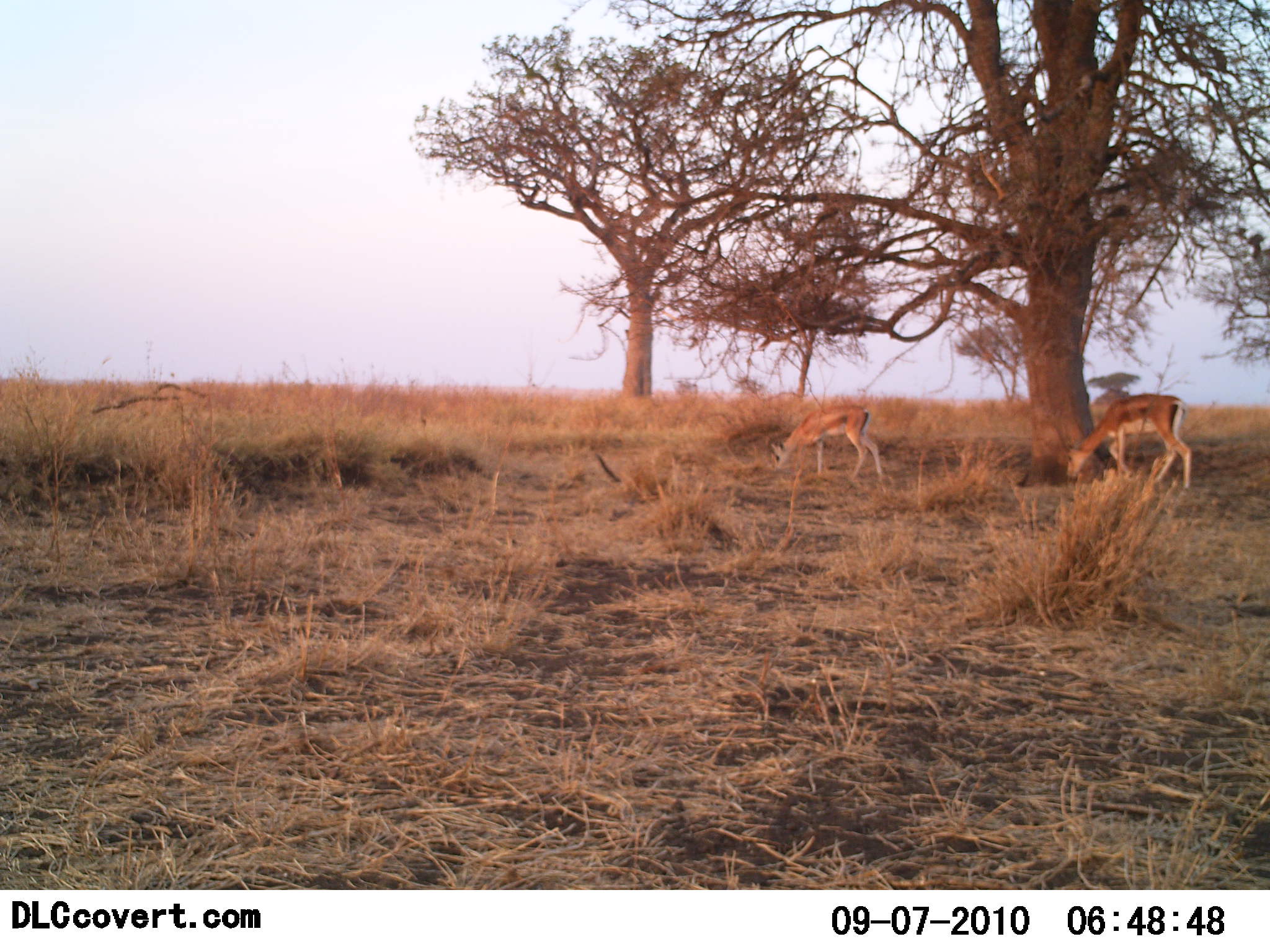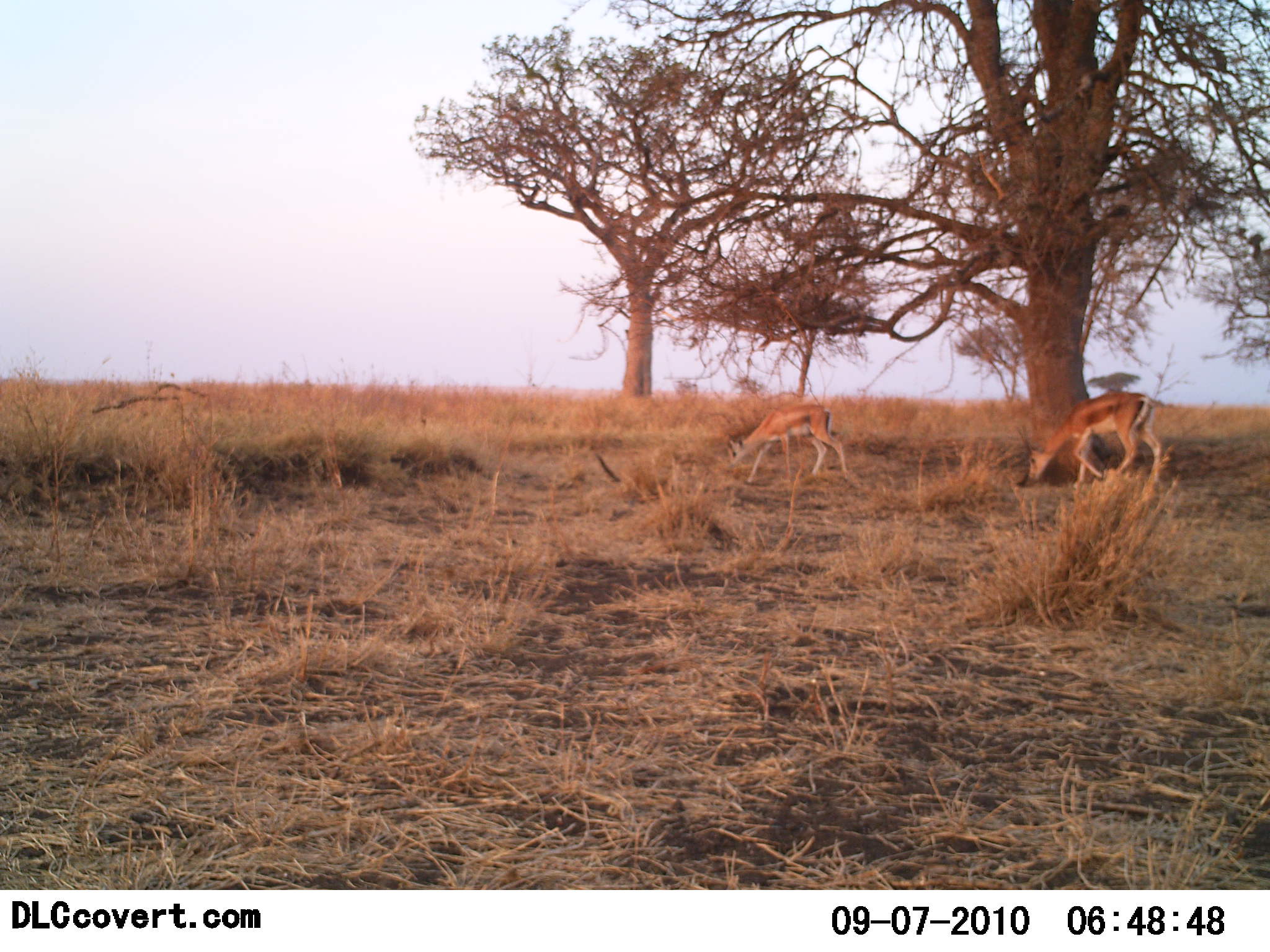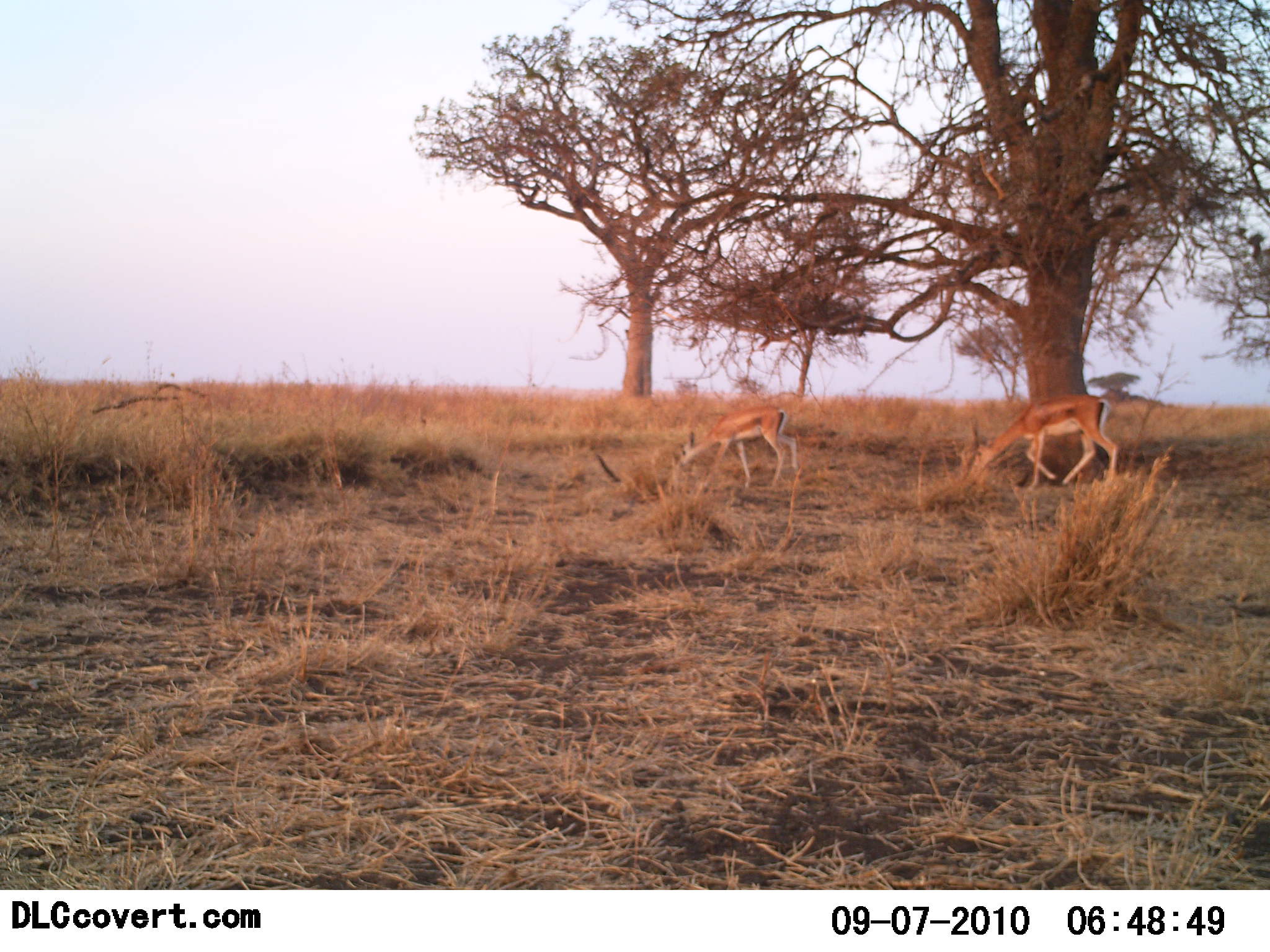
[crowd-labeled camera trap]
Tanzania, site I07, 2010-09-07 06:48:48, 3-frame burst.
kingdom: Animalia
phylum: Chordata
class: Mammalia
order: Artiodactyla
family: Bovidae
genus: Nanger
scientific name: Nanger granti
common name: grant's gazelle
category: gazellegrants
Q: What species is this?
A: Gazellegrants (grant's gazelle) (Nanger granti).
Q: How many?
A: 2.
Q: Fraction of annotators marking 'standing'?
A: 0%.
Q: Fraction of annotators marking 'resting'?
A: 0%.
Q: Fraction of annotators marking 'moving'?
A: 50%.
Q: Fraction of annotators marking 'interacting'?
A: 0%.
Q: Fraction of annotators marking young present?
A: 7%.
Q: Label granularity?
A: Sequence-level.